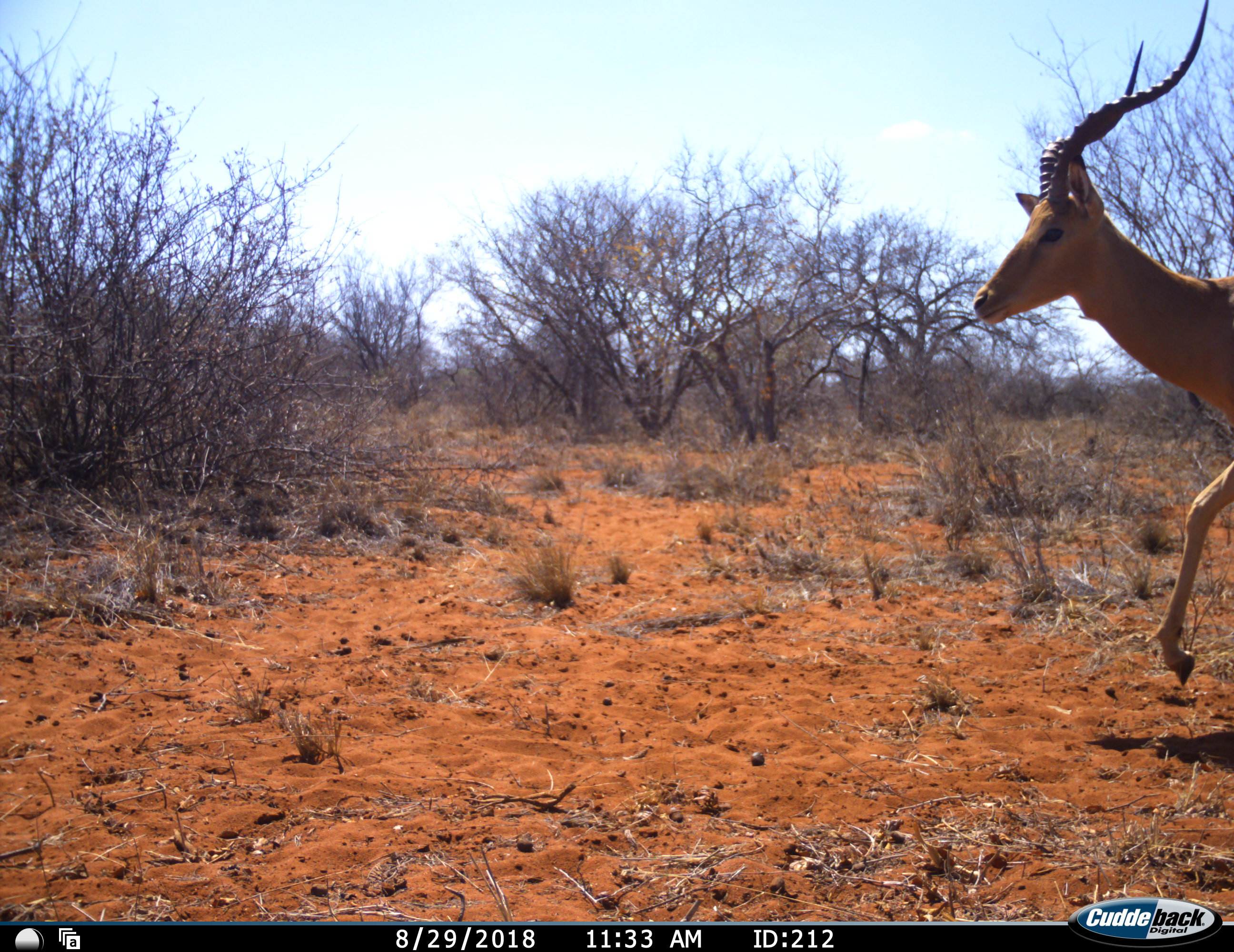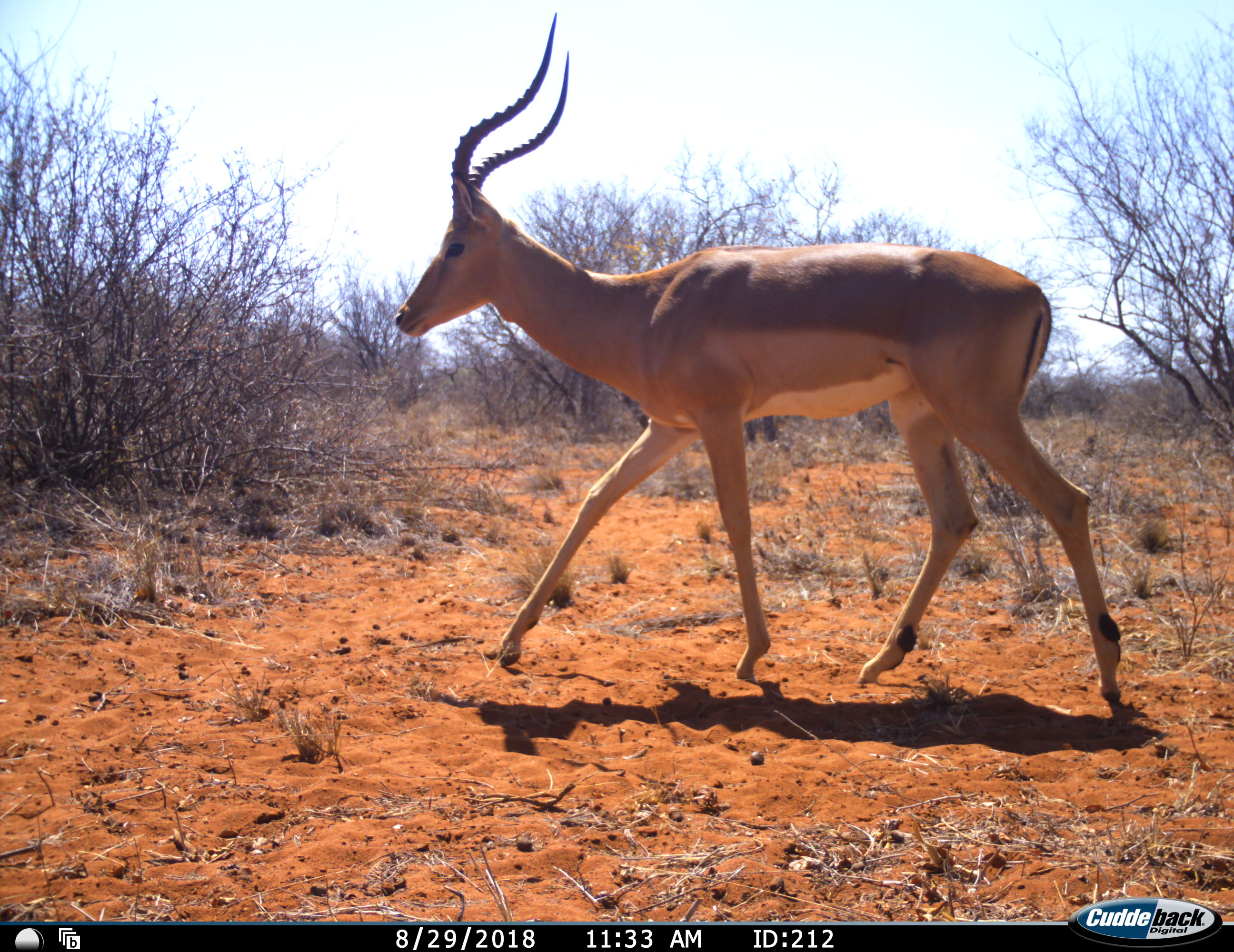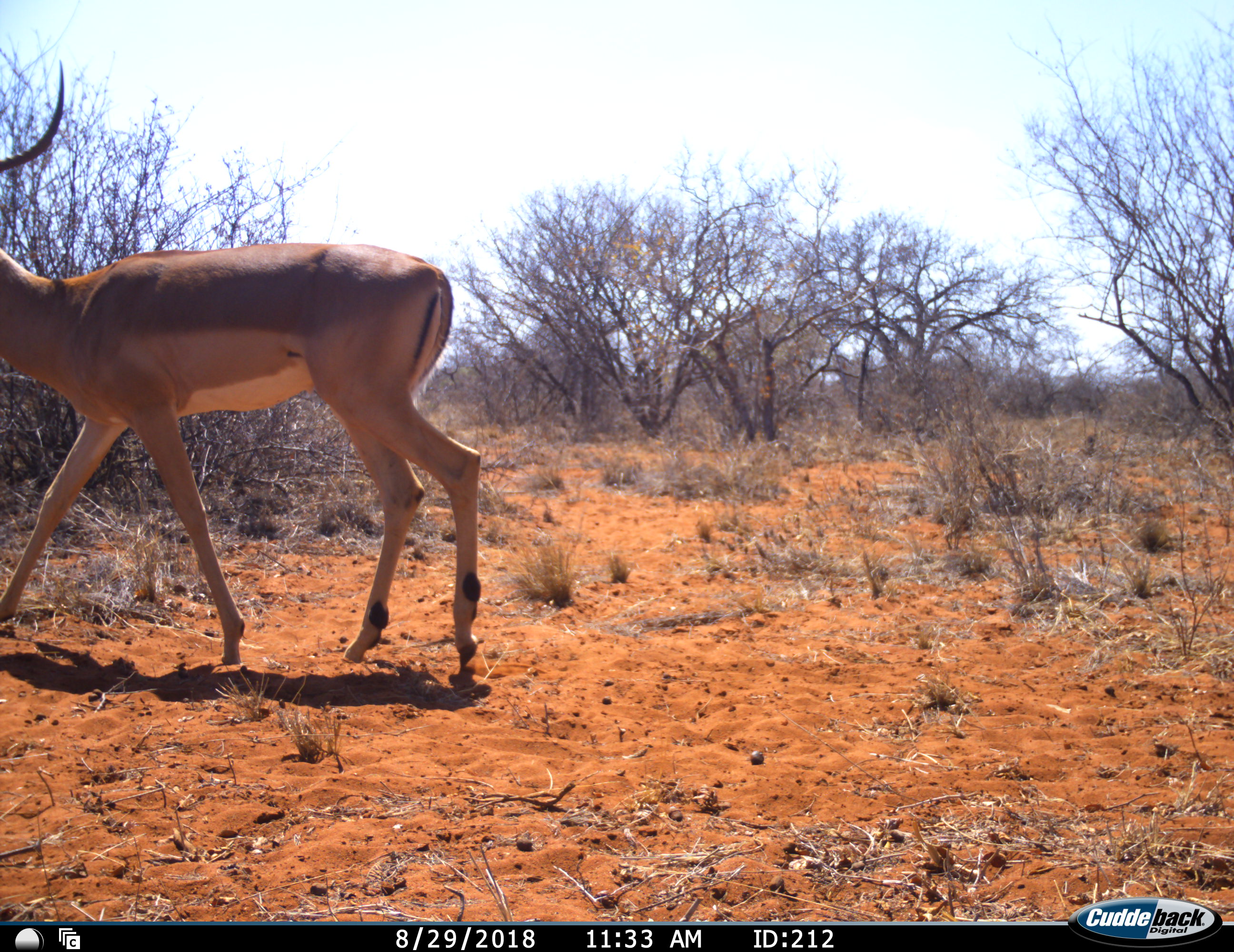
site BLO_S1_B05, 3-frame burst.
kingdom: Animalia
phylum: Chordata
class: Mammalia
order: Artiodactyla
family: Bovidae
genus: Aepyceros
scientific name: Aepyceros melampus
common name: impala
Impala (Aepyceros melampus), count 1. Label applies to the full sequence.